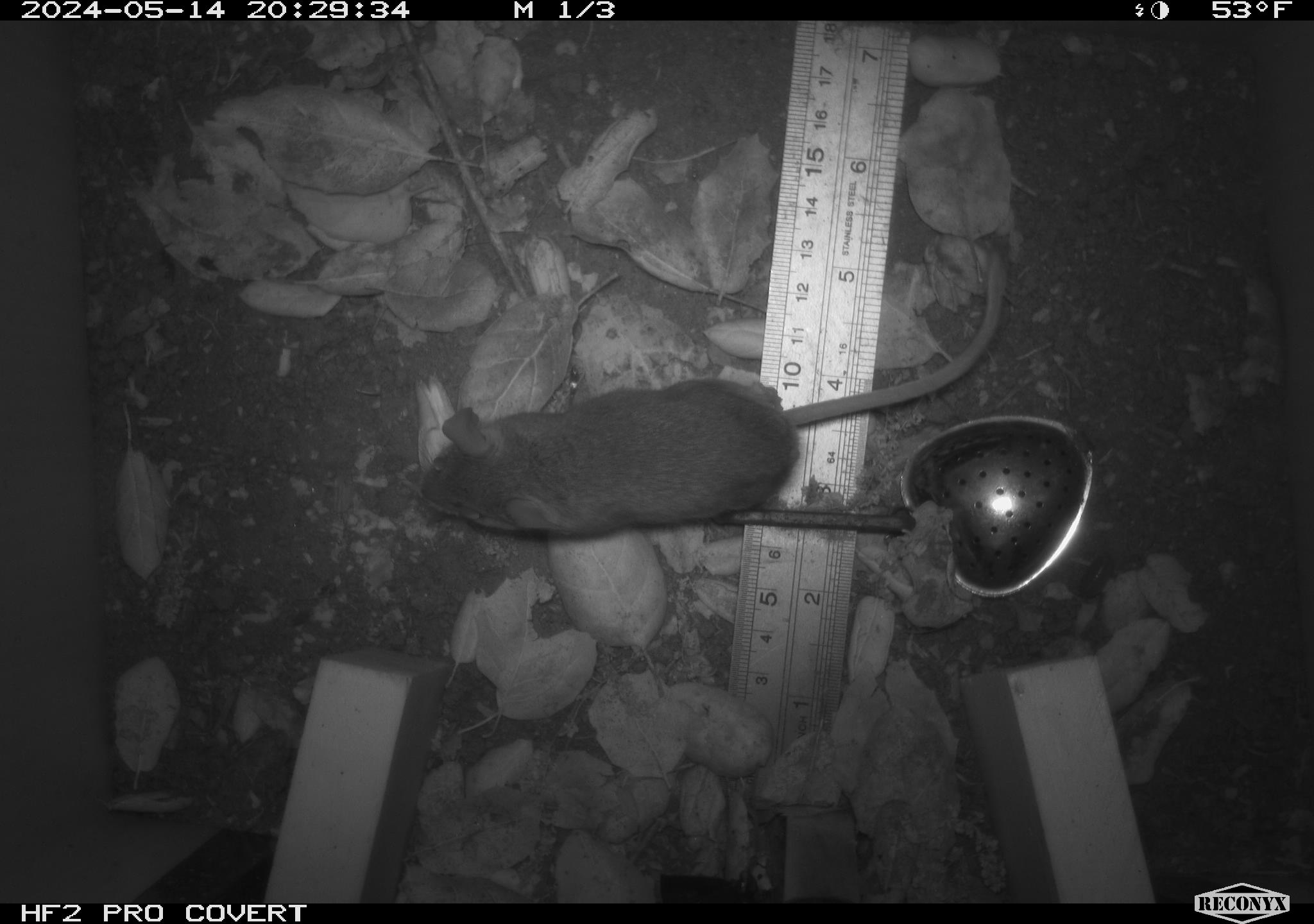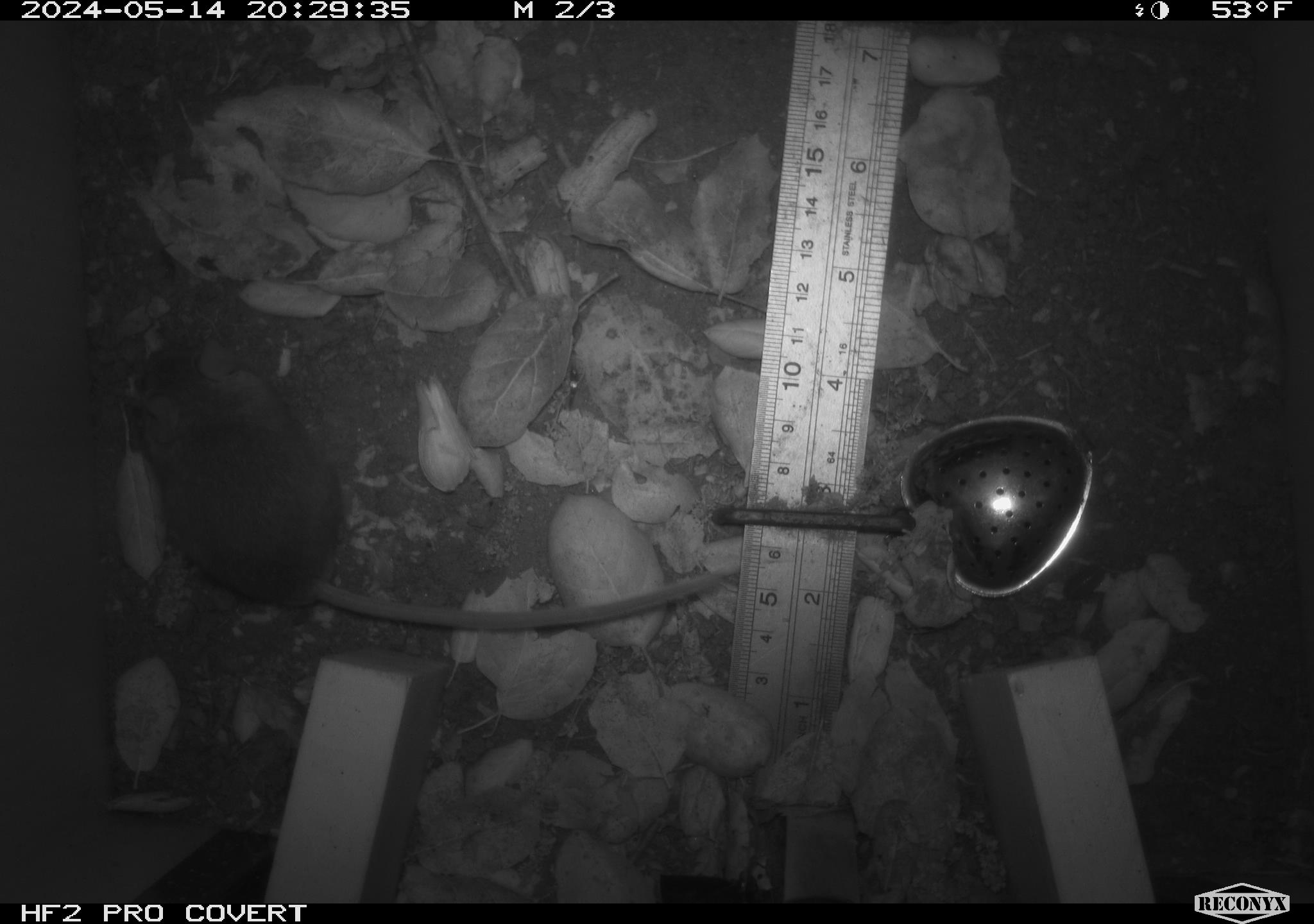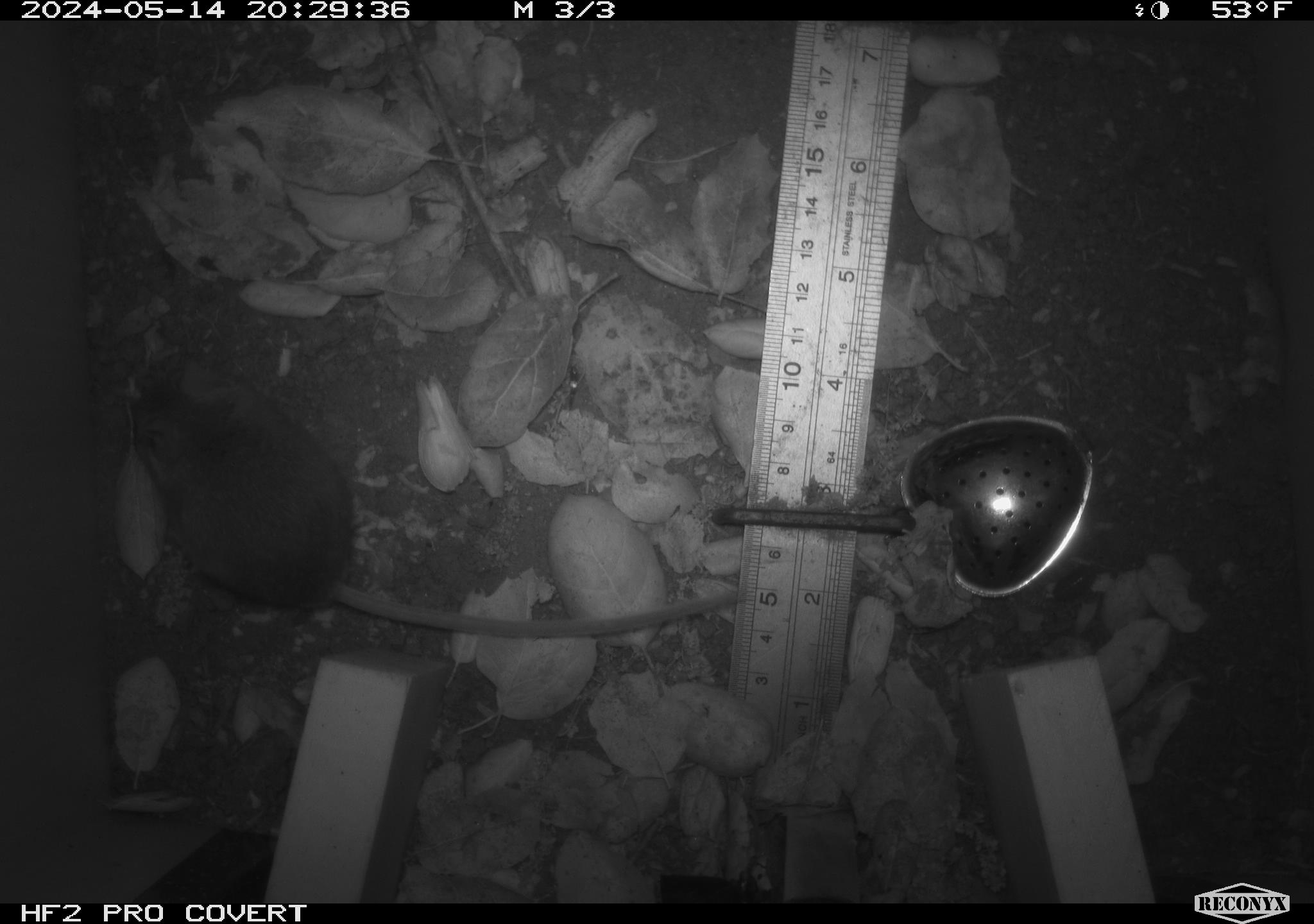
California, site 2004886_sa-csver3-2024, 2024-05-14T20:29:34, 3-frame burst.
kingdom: Animalia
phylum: Chordata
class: Mammalia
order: Rodentia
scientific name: Rodentia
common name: rodent